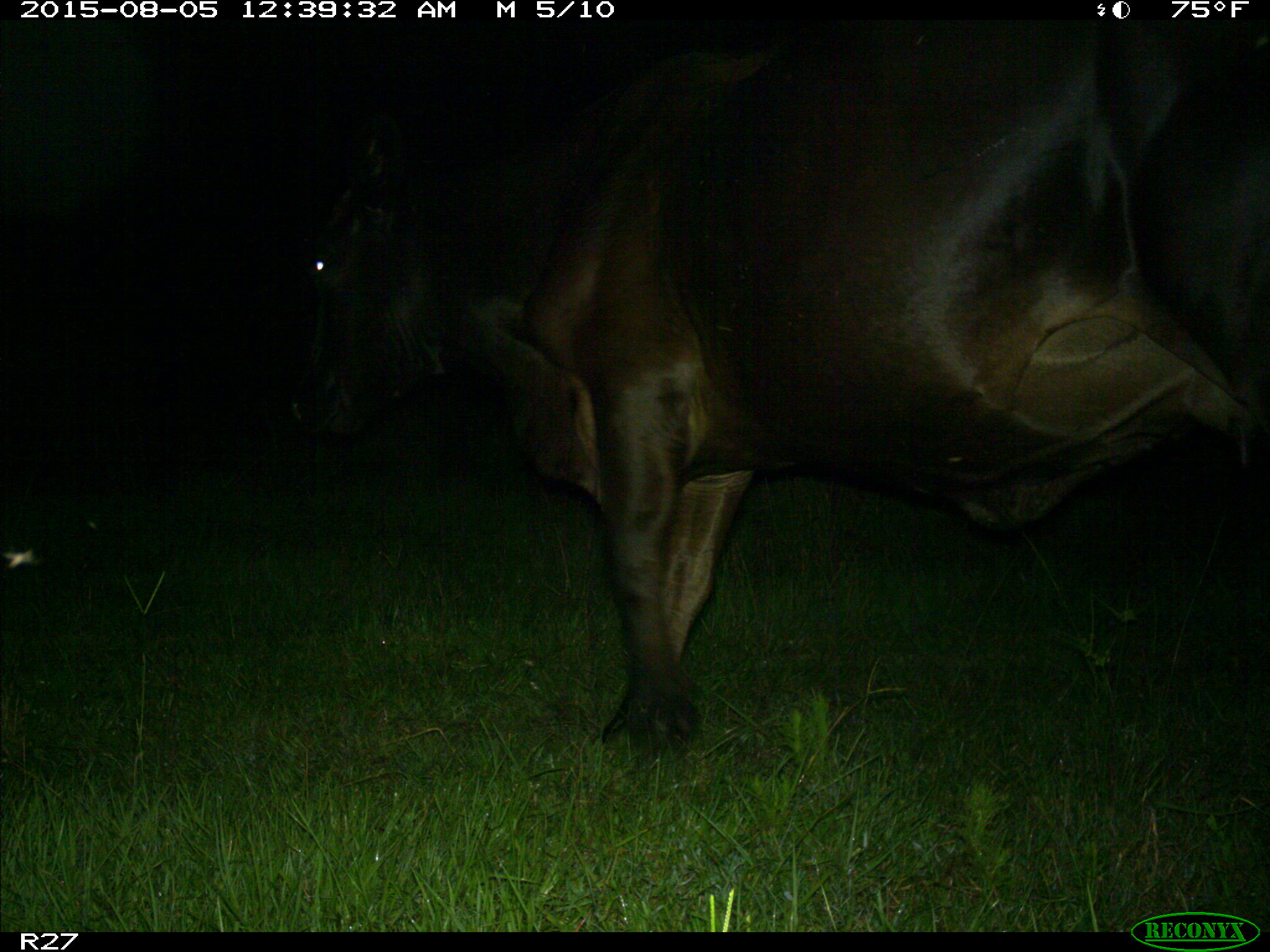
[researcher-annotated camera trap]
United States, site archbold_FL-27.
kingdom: Animalia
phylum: Chordata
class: Mammalia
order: Artiodactyla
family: Bovidae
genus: Bos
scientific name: Bos taurus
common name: domestic cow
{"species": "Bos taurus (domestic cow)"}